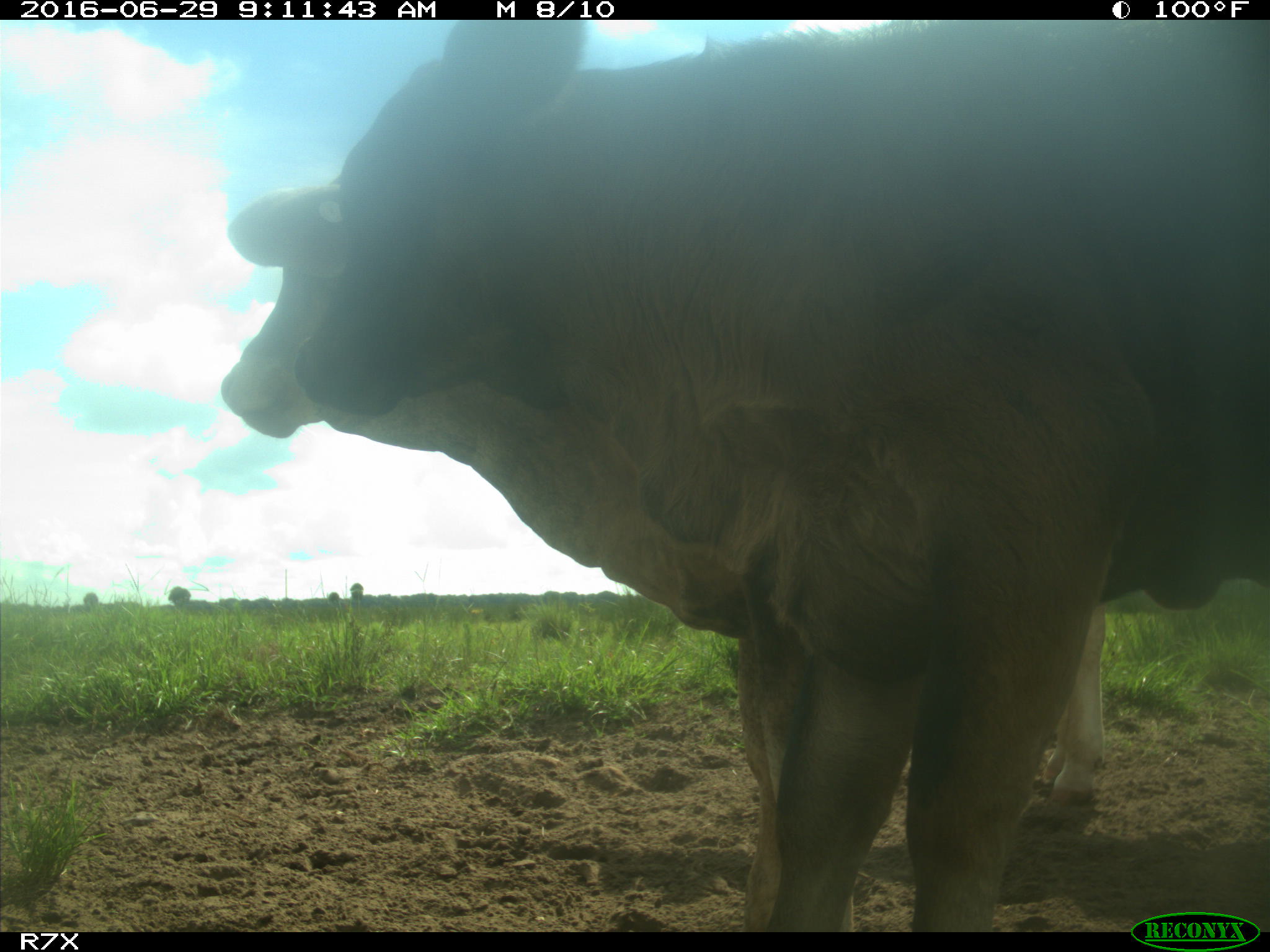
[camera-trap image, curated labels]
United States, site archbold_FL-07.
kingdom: Animalia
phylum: Chordata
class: Mammalia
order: Artiodactyla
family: Bovidae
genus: Bos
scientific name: Bos taurus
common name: domestic cow